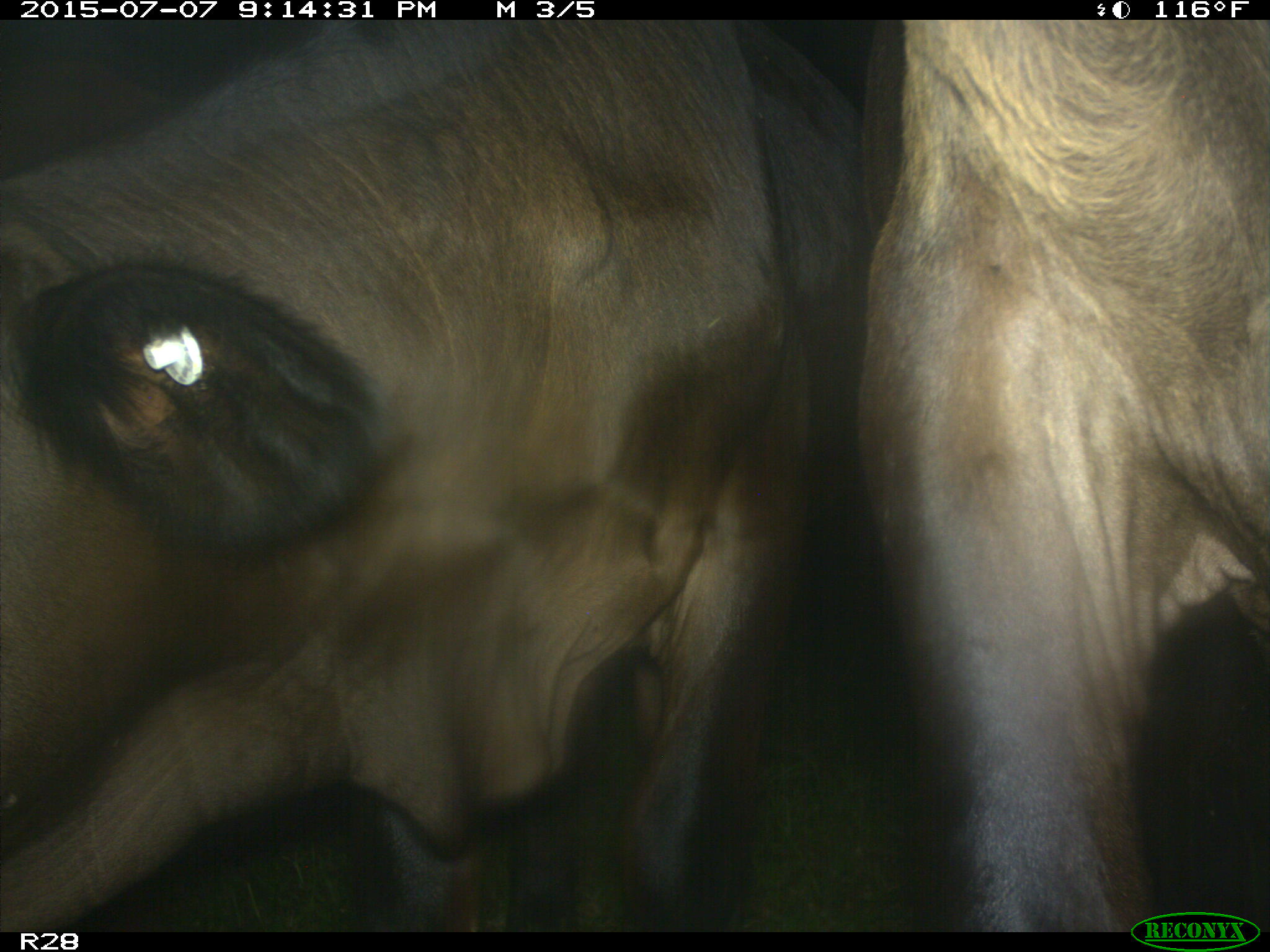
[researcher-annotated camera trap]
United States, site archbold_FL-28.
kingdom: Animalia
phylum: Chordata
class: Mammalia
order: Artiodactyla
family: Bovidae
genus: Bos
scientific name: Bos taurus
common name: domestic cow